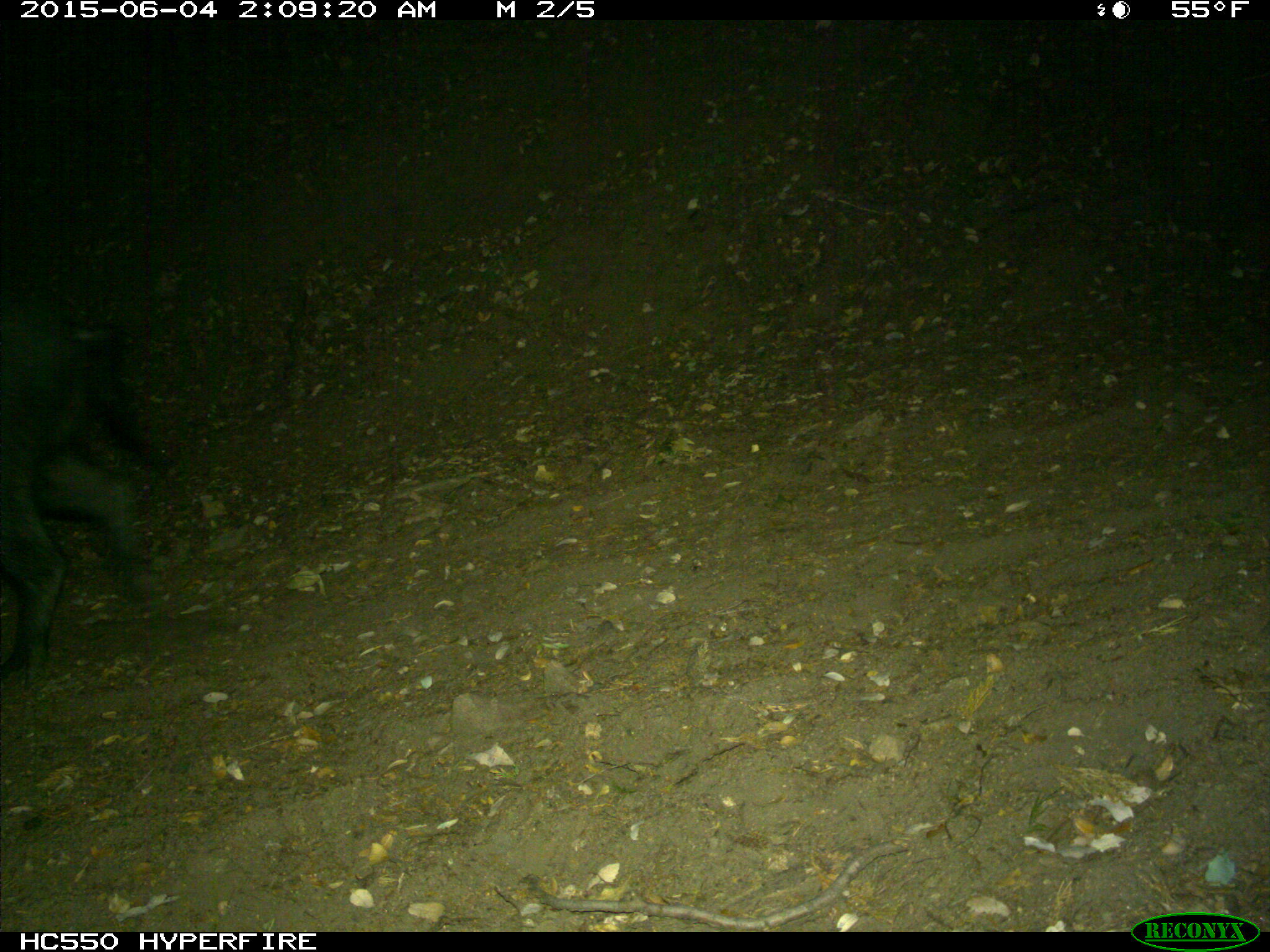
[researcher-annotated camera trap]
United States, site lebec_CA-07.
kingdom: Animalia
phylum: Chordata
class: Mammalia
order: Artiodactyla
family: Suidae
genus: Sus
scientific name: Sus scrofa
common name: wild boar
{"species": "Sus scrofa (wild boar)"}